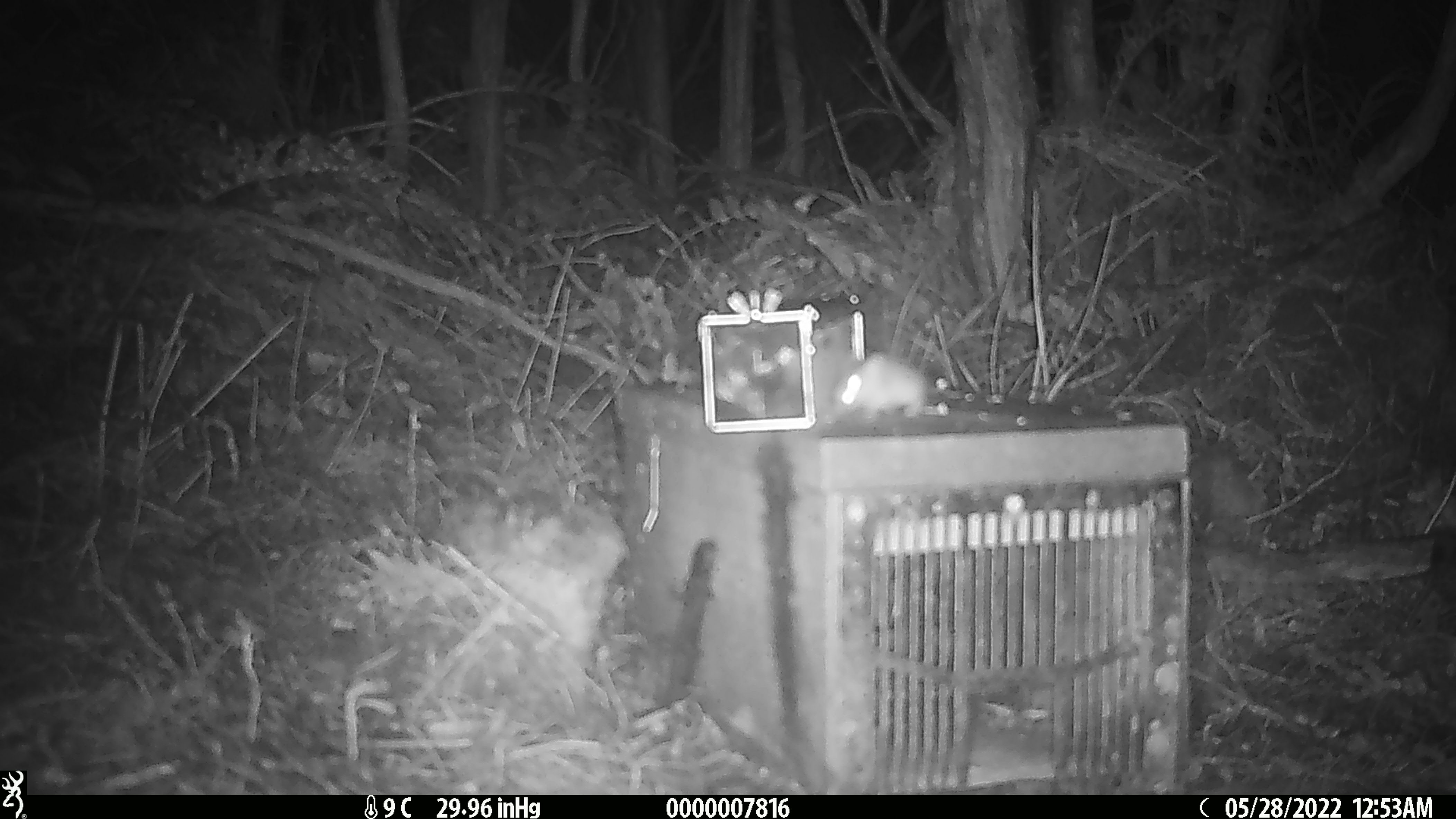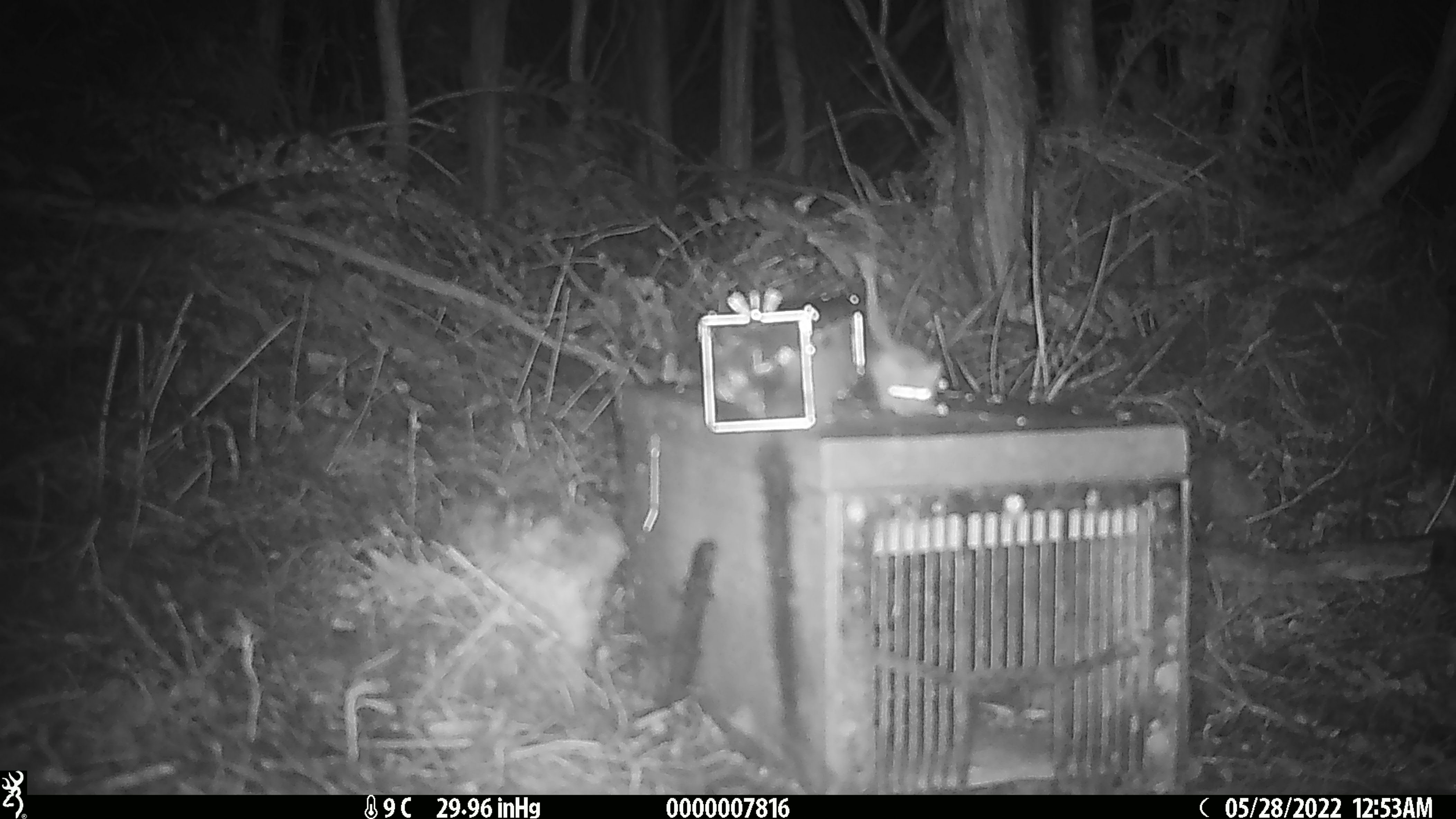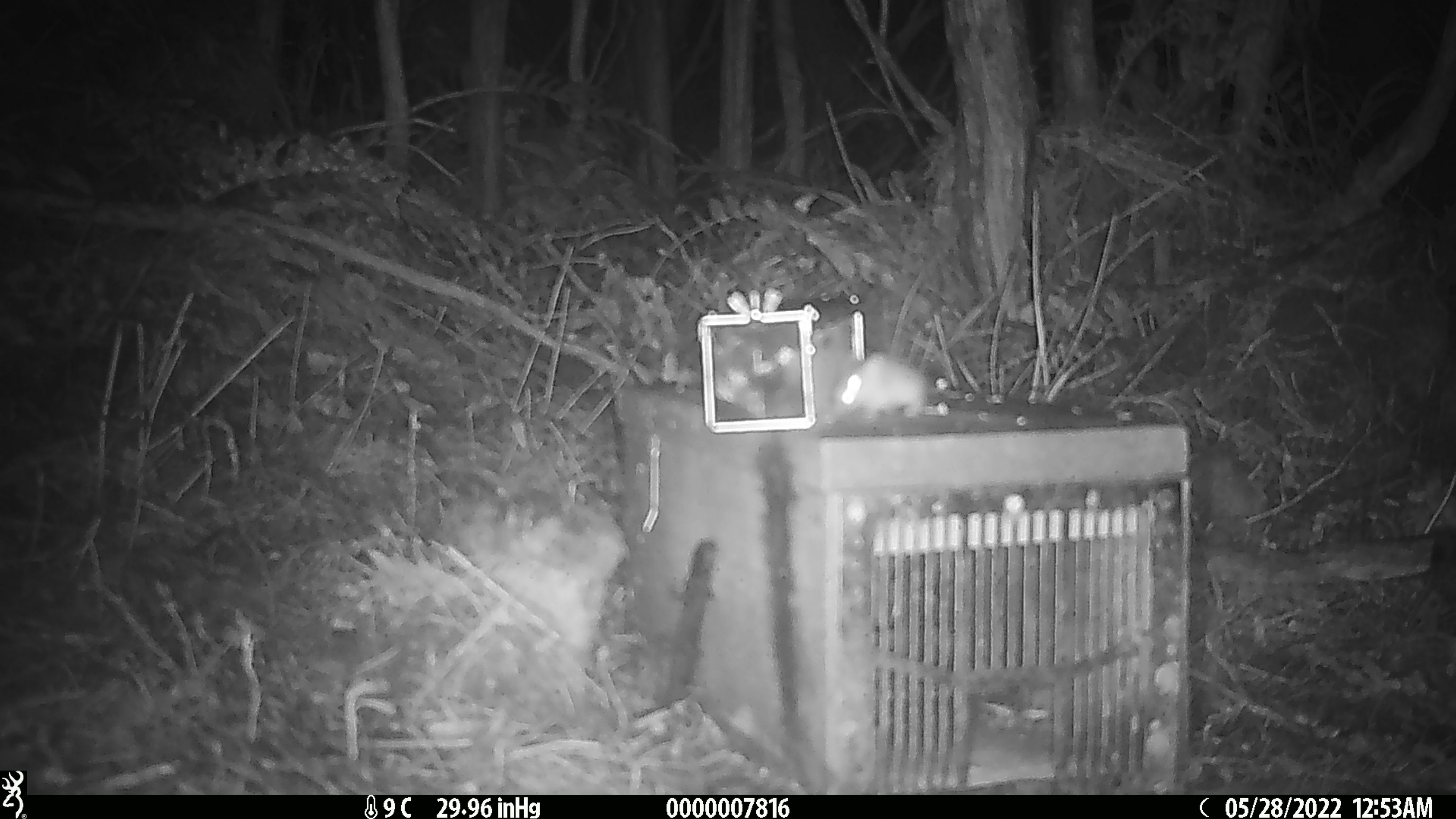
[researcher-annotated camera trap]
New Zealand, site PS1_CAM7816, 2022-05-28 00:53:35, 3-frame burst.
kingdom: Animalia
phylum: Chordata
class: Mammalia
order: Rodentia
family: Muridae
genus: Mus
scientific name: Mus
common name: mouse